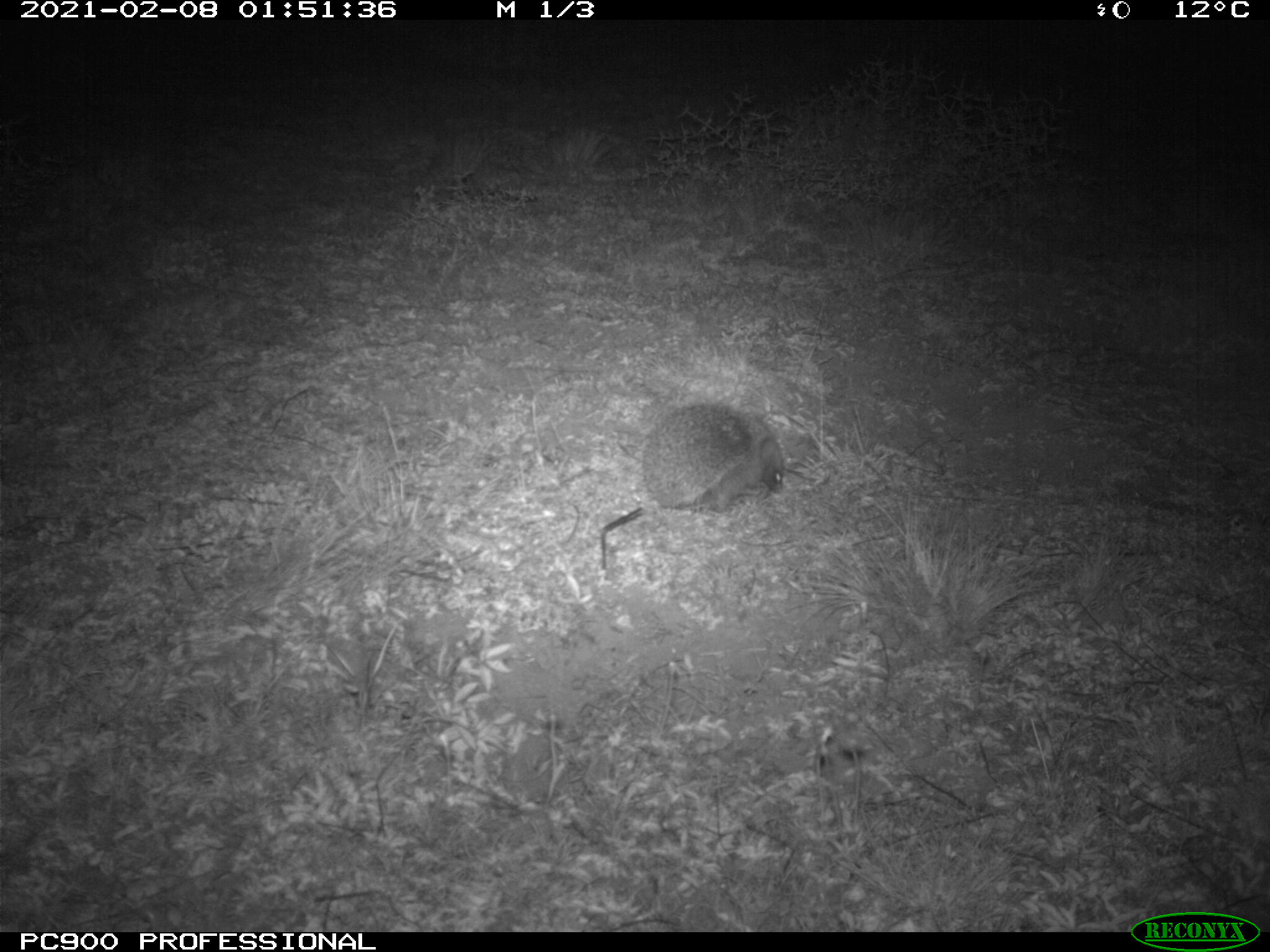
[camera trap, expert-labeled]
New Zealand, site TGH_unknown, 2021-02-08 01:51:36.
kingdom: Animalia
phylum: Chordata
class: Mammalia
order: Eulipotyphla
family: Erinaceidae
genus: Erinaceus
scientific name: Erinaceus europaeus europaeus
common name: european hedgehog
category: hedgehog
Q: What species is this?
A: Hedgehog (european hedgehog) (Erinaceus europaeus europaeus).